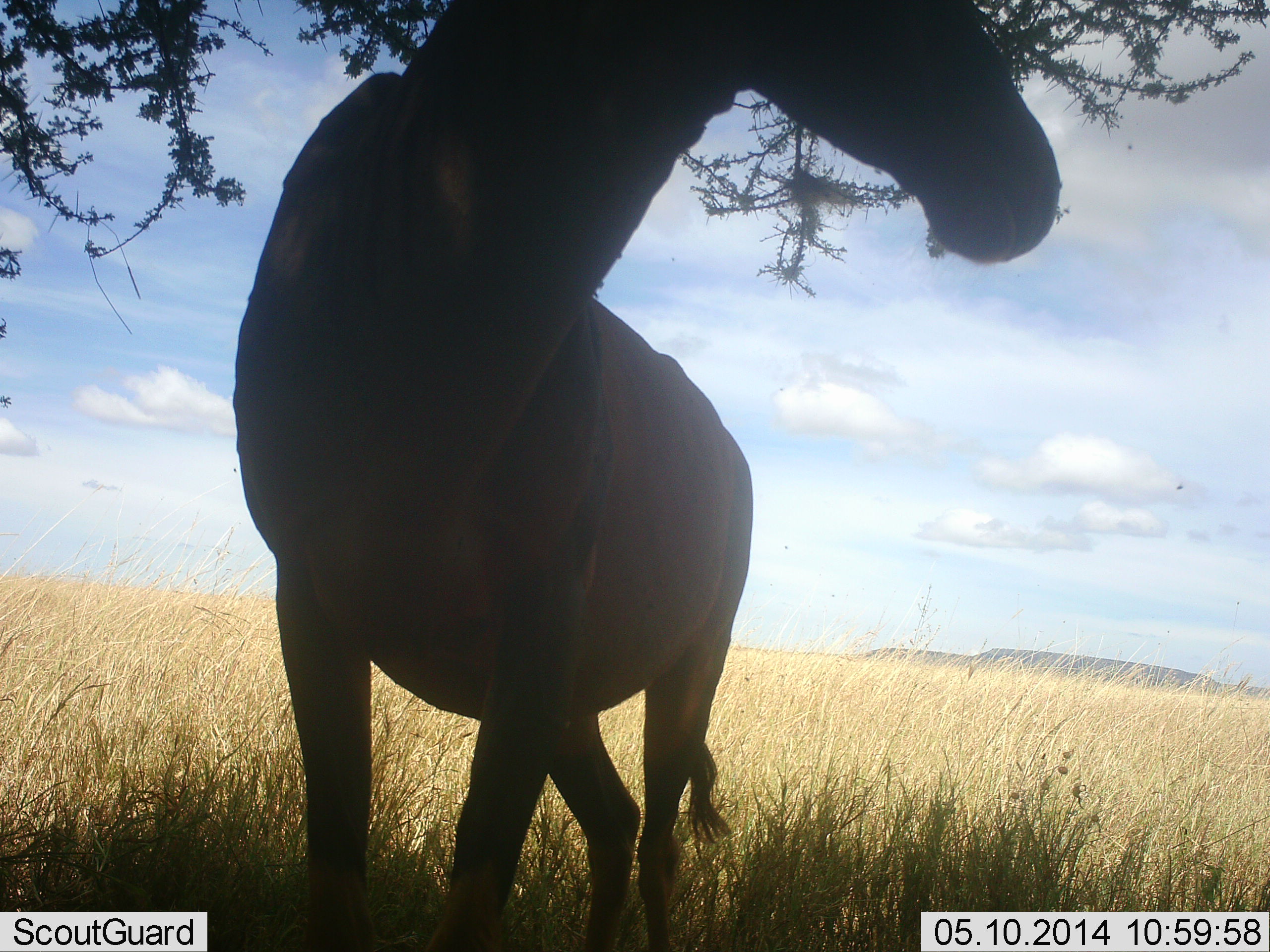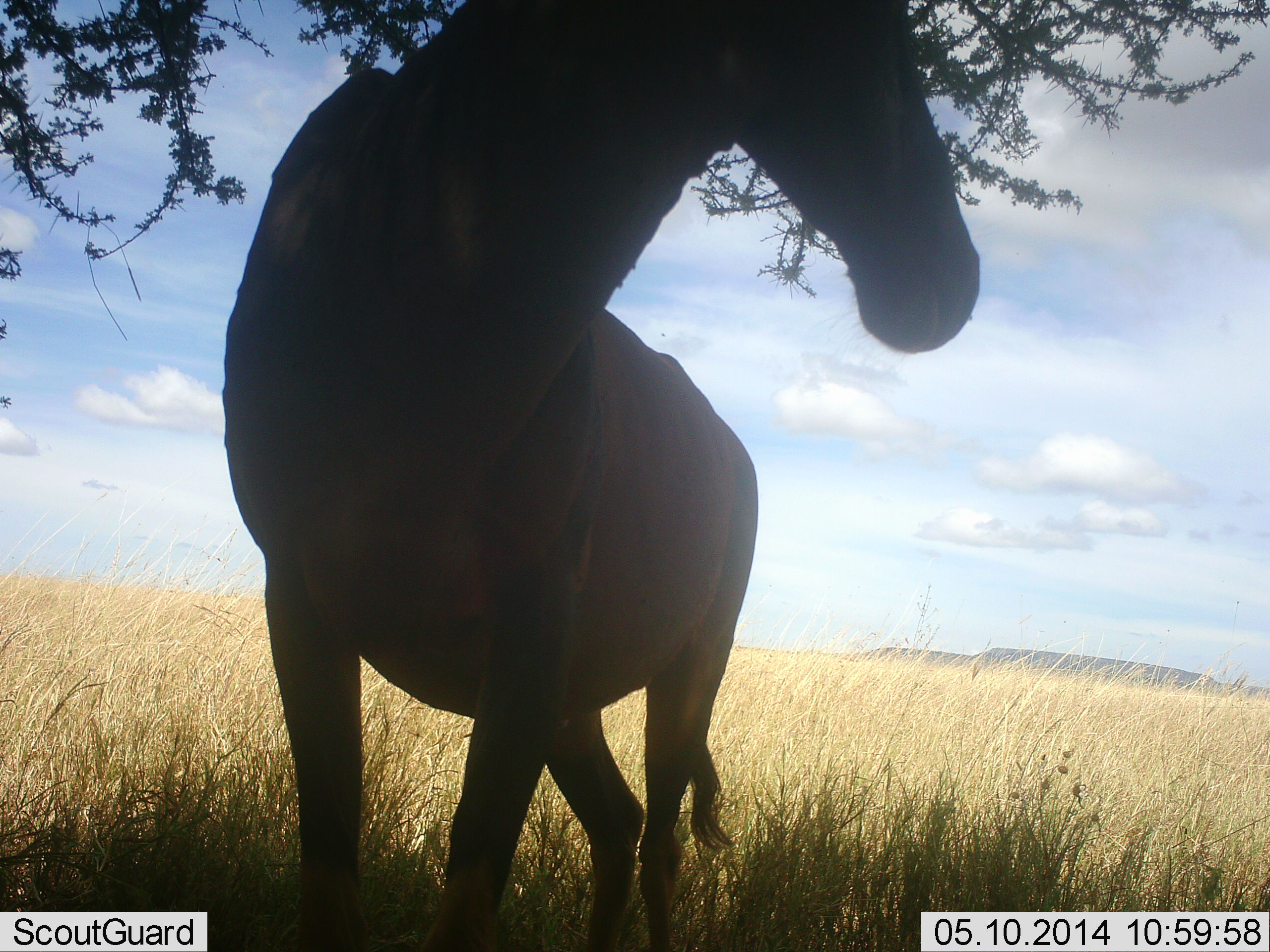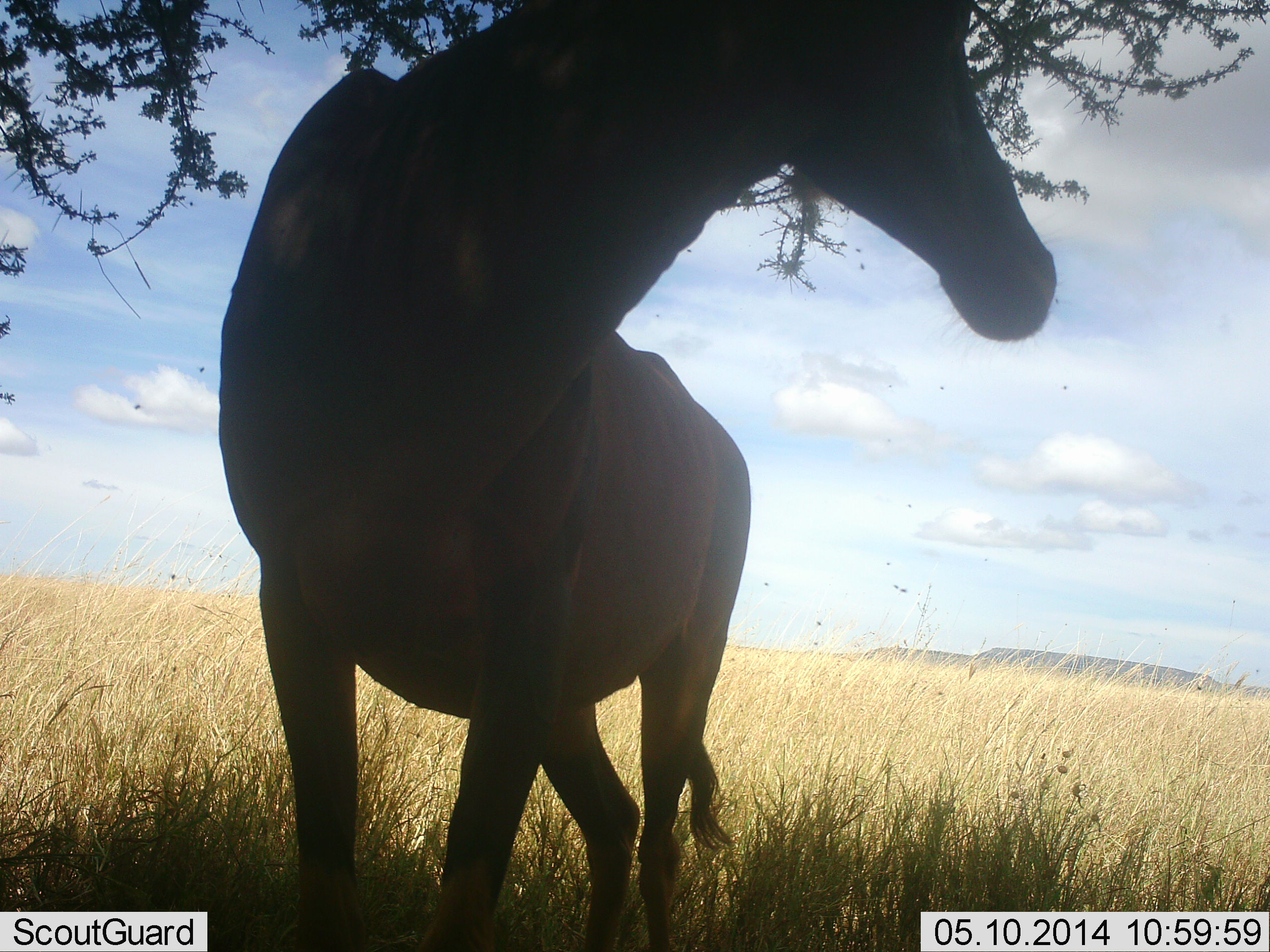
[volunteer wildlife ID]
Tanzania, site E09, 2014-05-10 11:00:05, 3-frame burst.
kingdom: Animalia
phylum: Chordata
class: Mammalia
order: Artiodactyla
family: Bovidae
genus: Damaliscus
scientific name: Damaliscus lunatus jimela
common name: topi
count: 1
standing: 100%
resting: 0%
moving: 0%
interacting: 0%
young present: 0%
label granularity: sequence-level